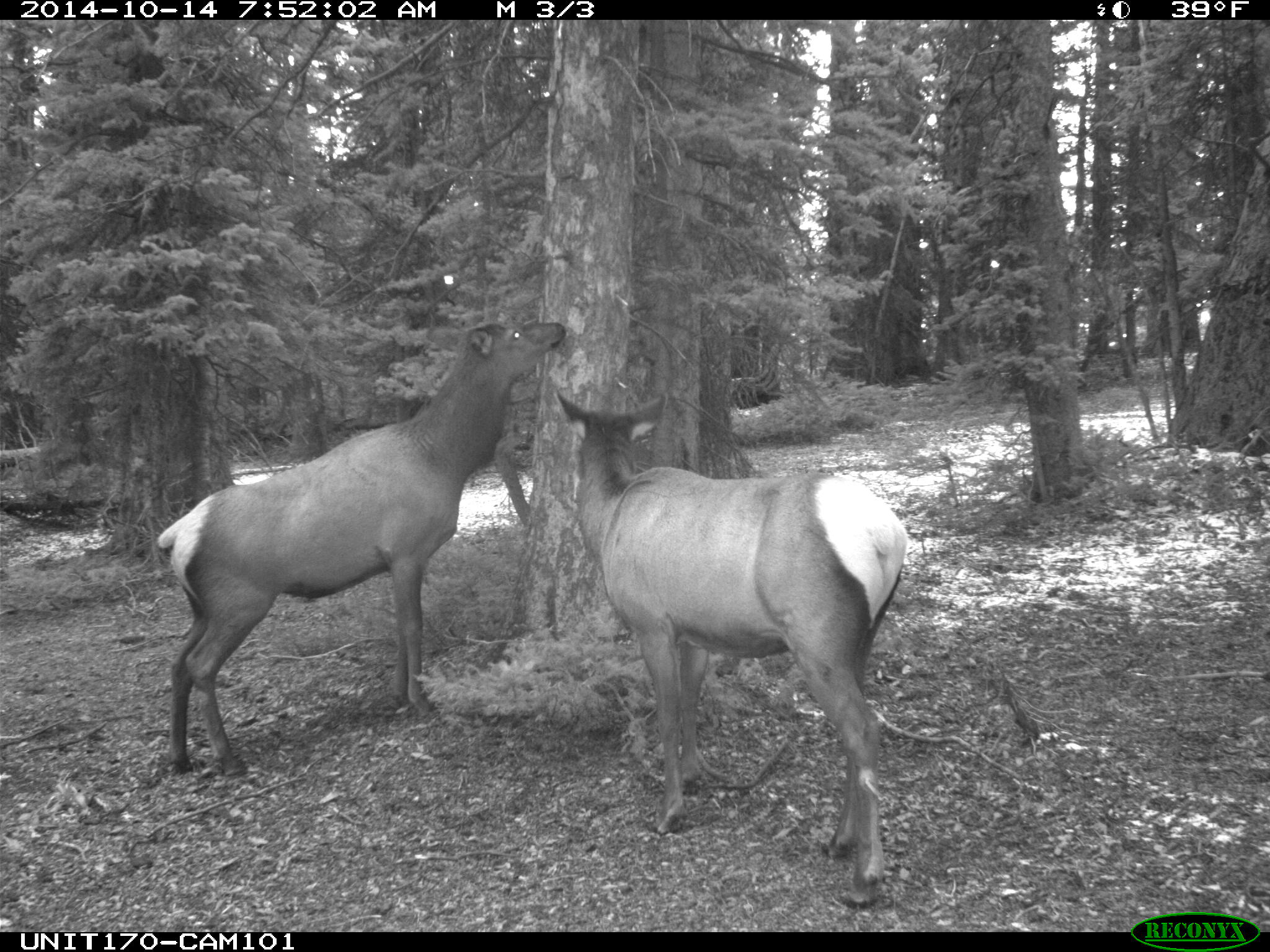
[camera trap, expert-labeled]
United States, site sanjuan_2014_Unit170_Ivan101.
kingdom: Animalia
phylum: Chordata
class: Mammalia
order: Artiodactyla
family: Cervidae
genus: Cervus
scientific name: Cervus elaphus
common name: red deer